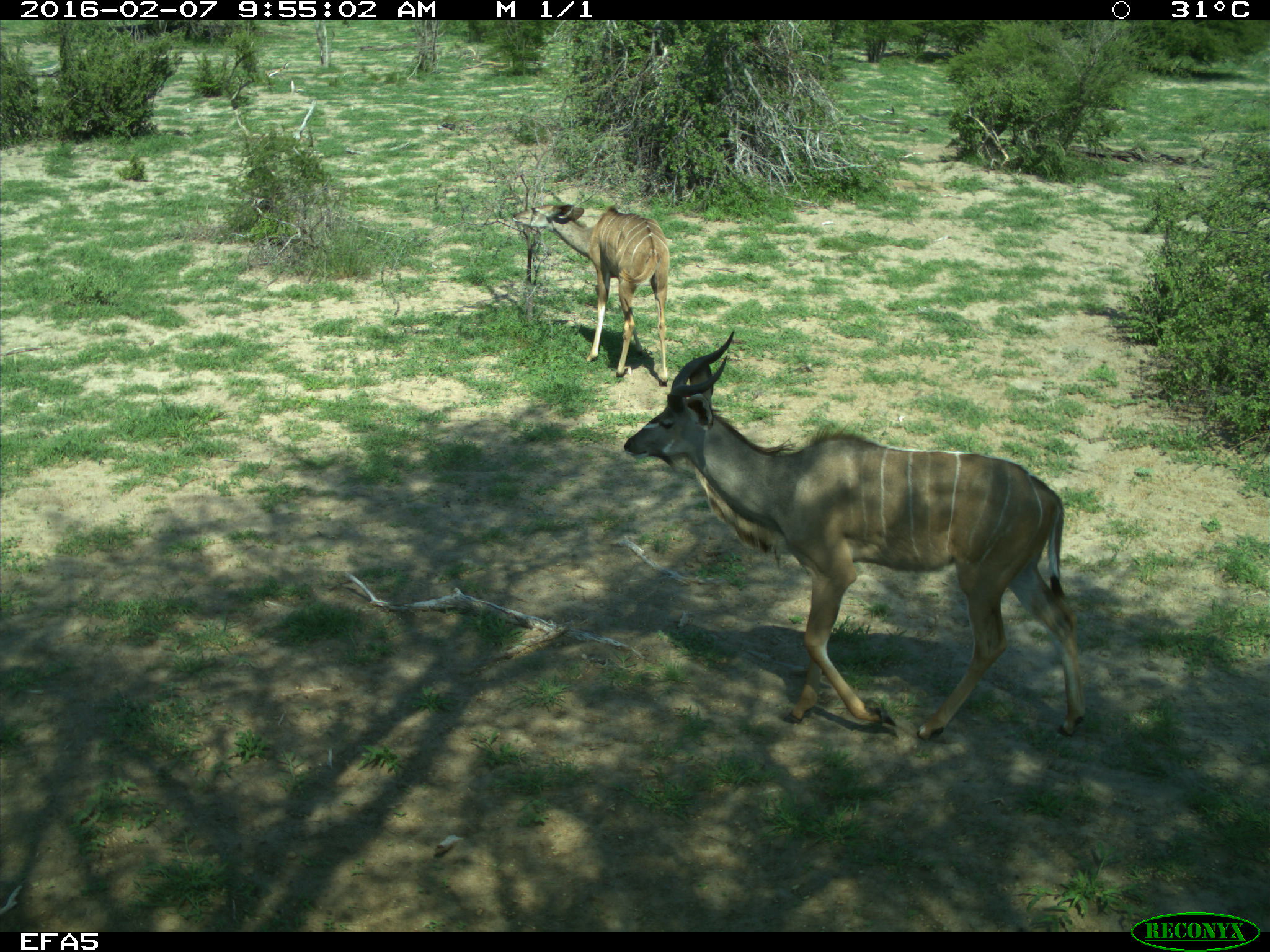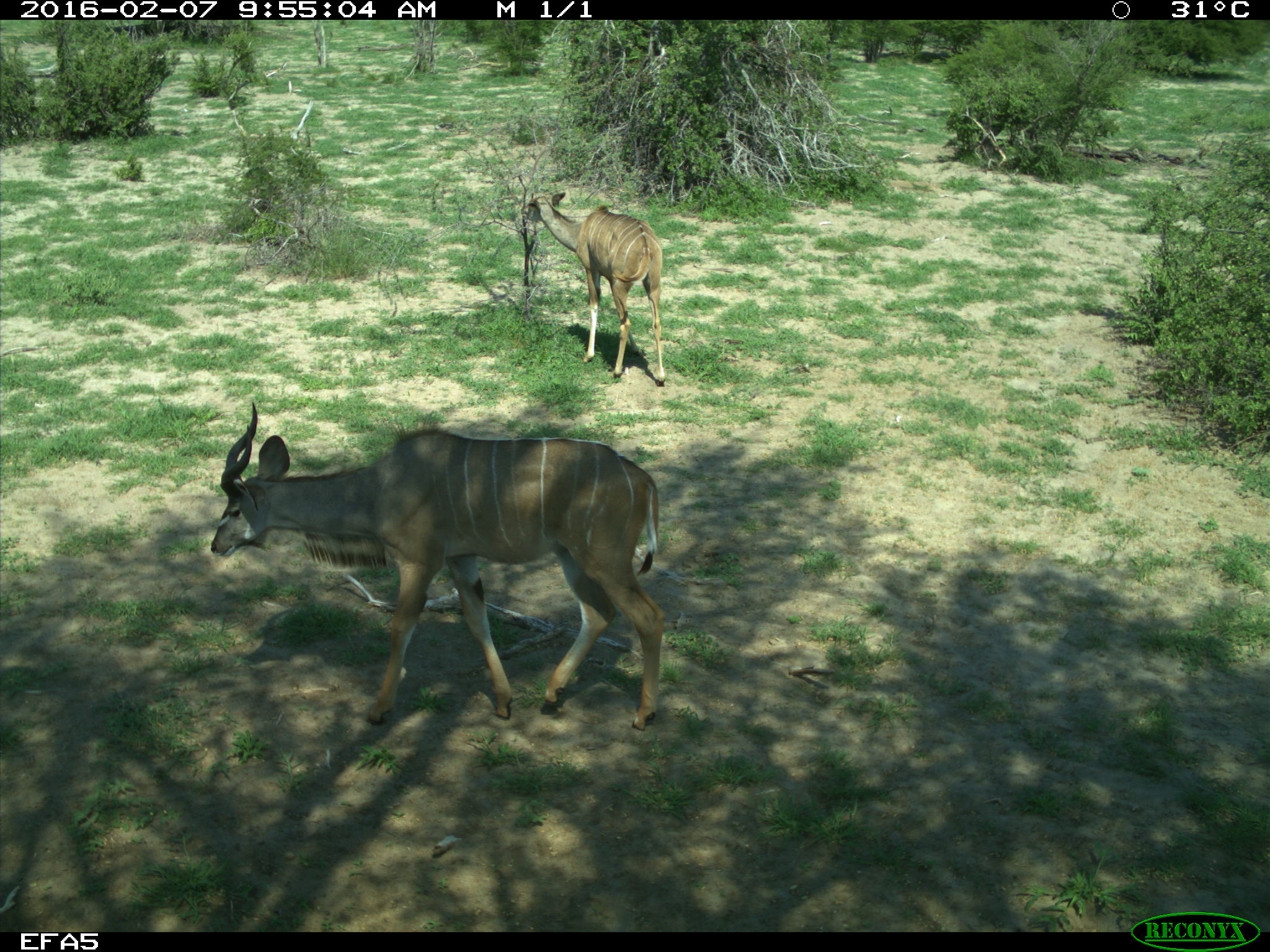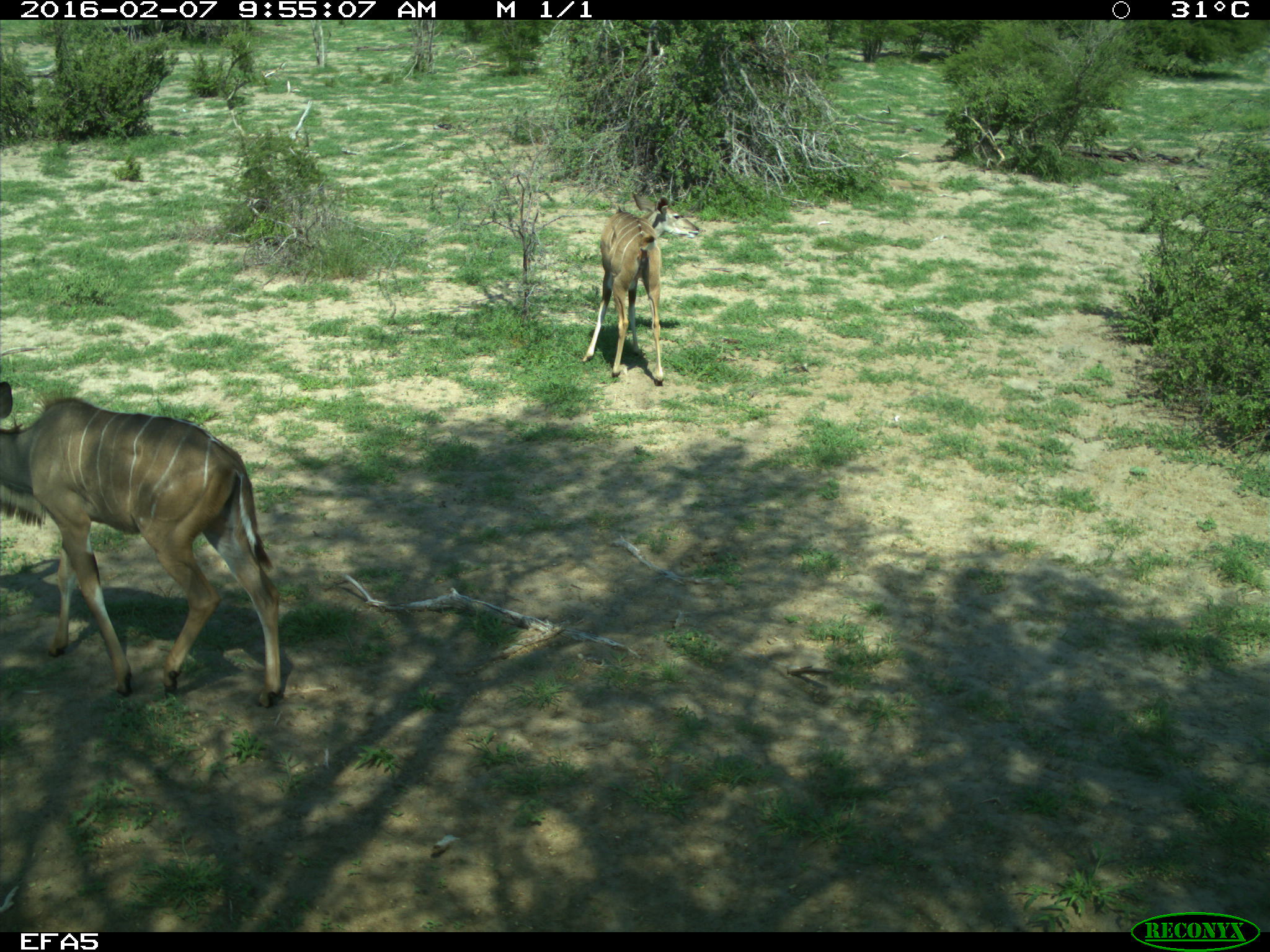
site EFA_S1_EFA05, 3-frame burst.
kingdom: Animalia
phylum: Chordata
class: Mammalia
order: Artiodactyla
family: Bovidae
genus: Tragelaphus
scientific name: Tragelaphus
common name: kudu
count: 2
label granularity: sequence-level